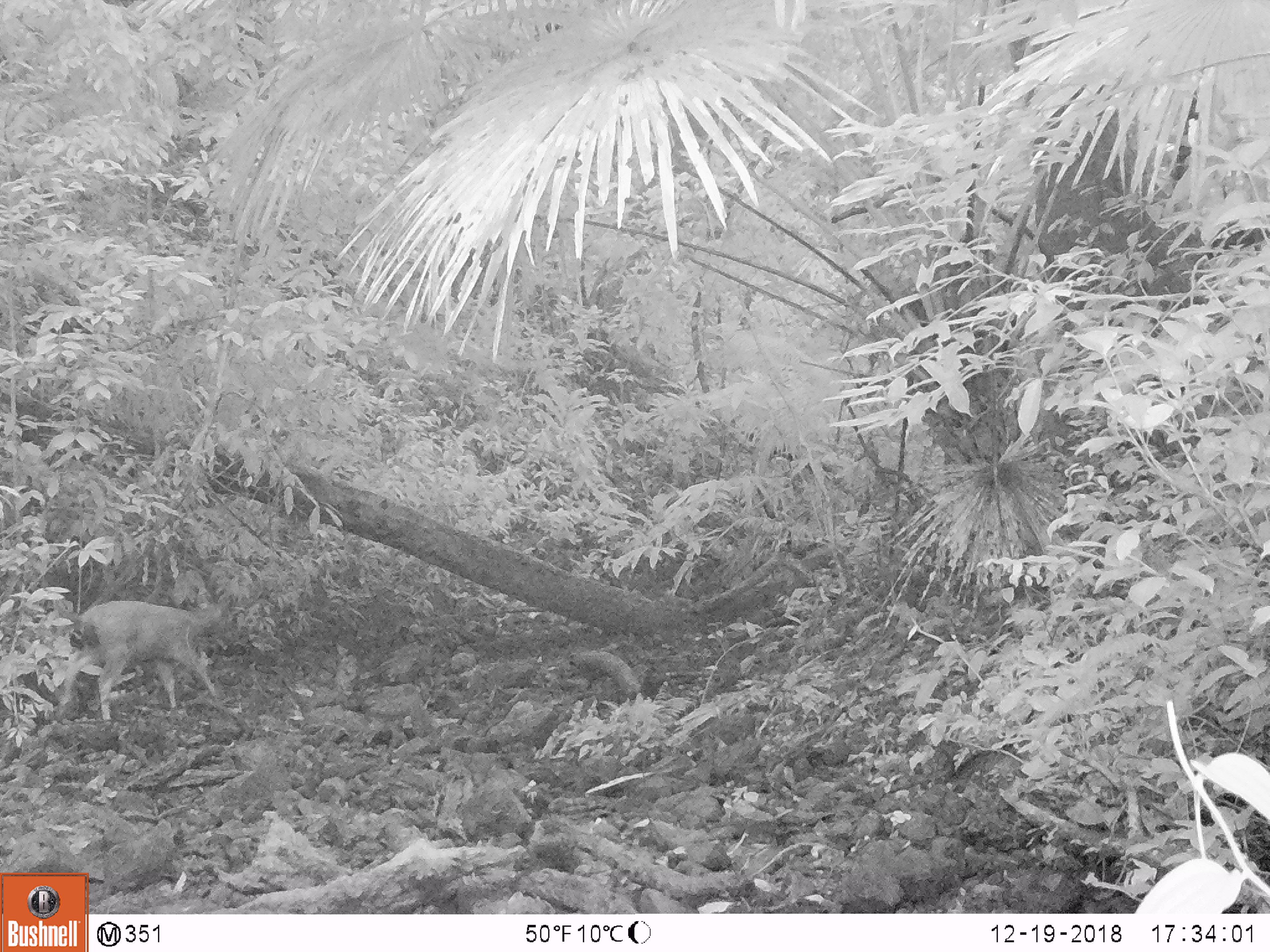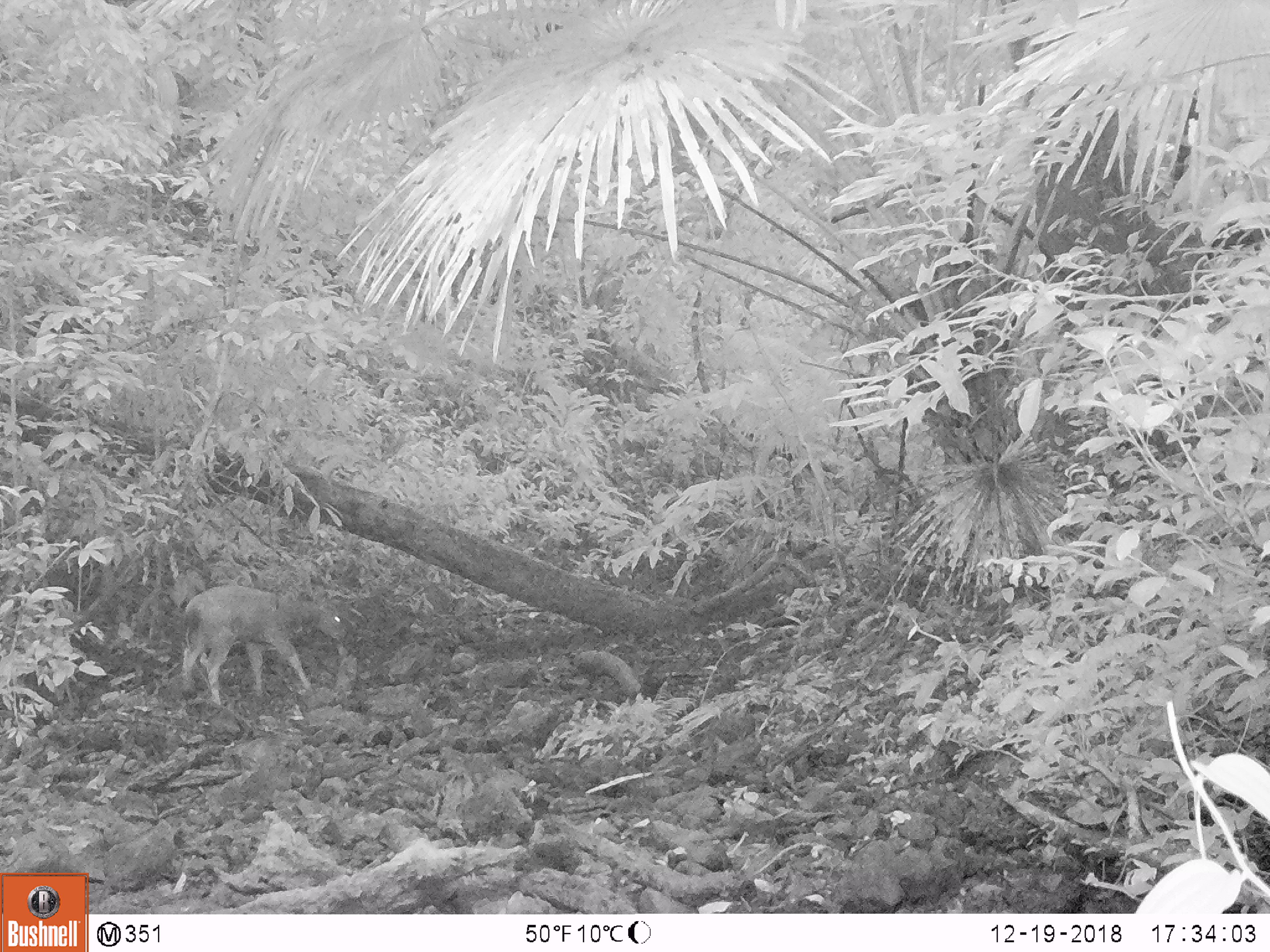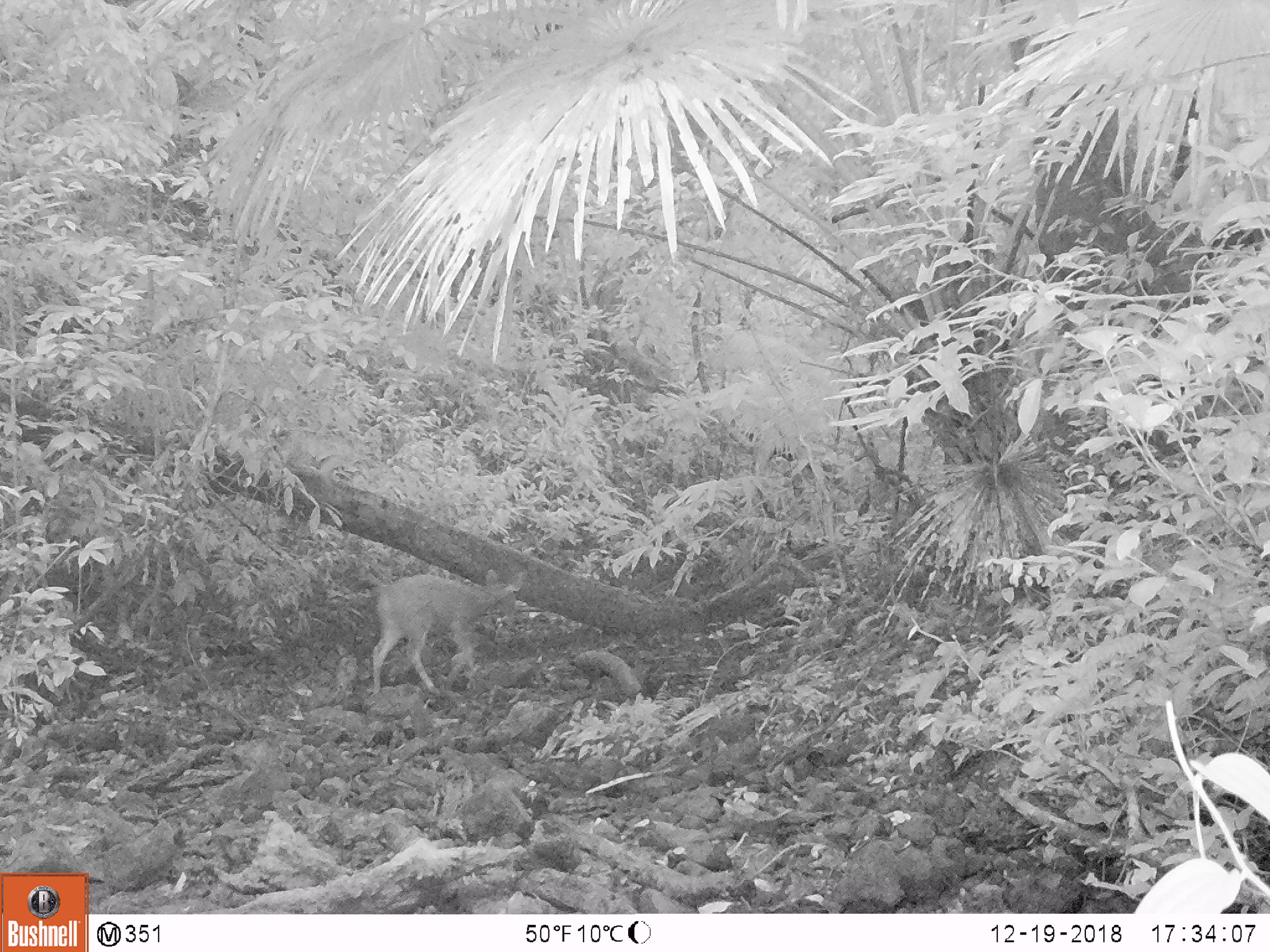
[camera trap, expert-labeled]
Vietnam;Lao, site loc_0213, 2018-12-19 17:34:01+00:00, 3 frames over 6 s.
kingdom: Animalia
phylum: Chordata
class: Mammalia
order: Artiodactyla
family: Cervidae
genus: Rusa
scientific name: Rusa unicolor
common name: sambar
Sambar (Rusa unicolor). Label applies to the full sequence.